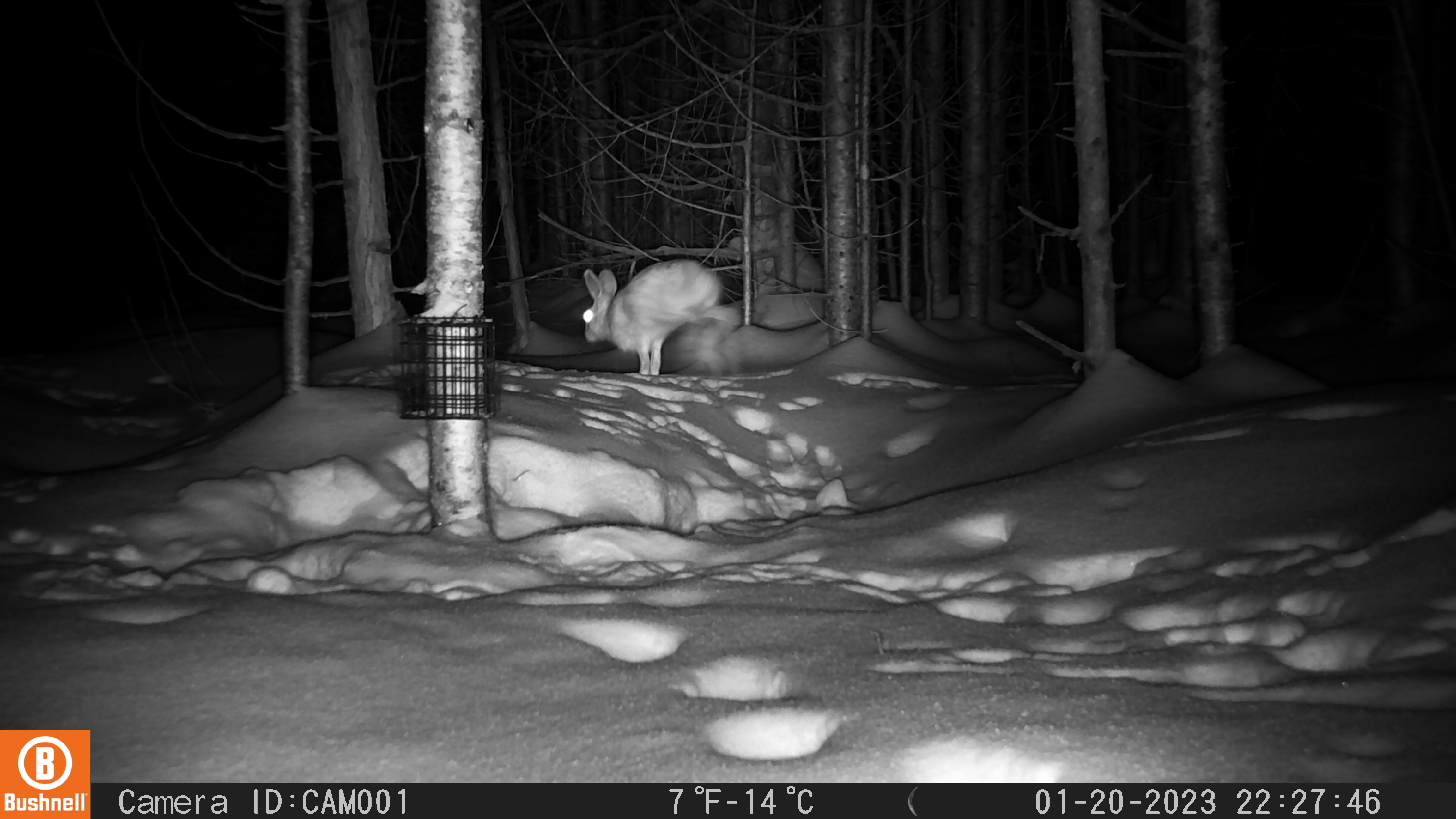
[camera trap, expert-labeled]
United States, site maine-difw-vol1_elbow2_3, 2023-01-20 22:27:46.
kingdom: Animalia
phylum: Chordata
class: Mammalia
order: Lagomorpha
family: Leporidae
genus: Lepus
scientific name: Lepus americanus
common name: snowshoe hare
Snowshoe hare (Lepus americanus).